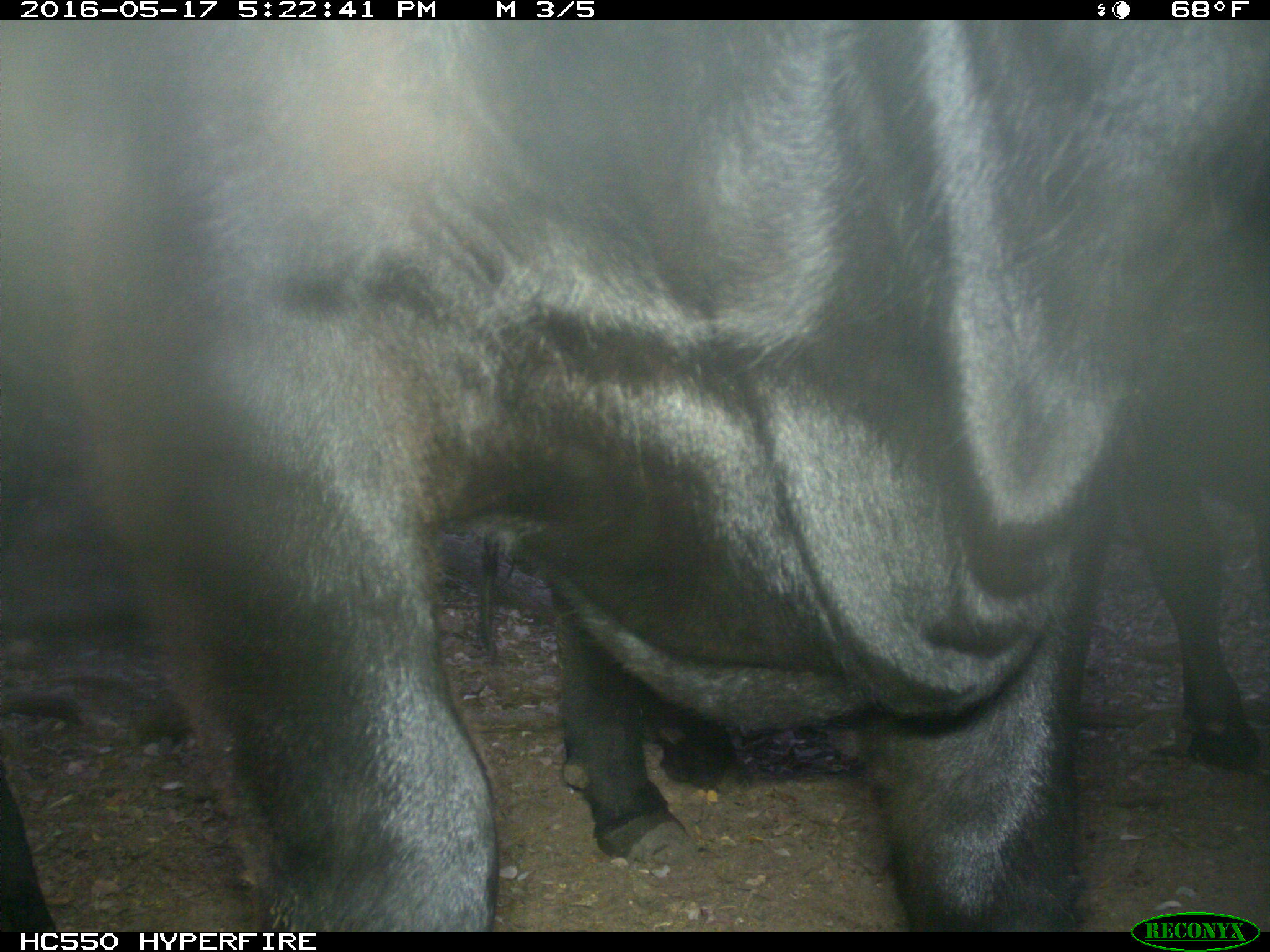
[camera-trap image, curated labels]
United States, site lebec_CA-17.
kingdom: Animalia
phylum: Chordata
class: Mammalia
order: Artiodactyla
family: Bovidae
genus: Bos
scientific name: Bos taurus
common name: domestic cow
Bos taurus (domestic cow).